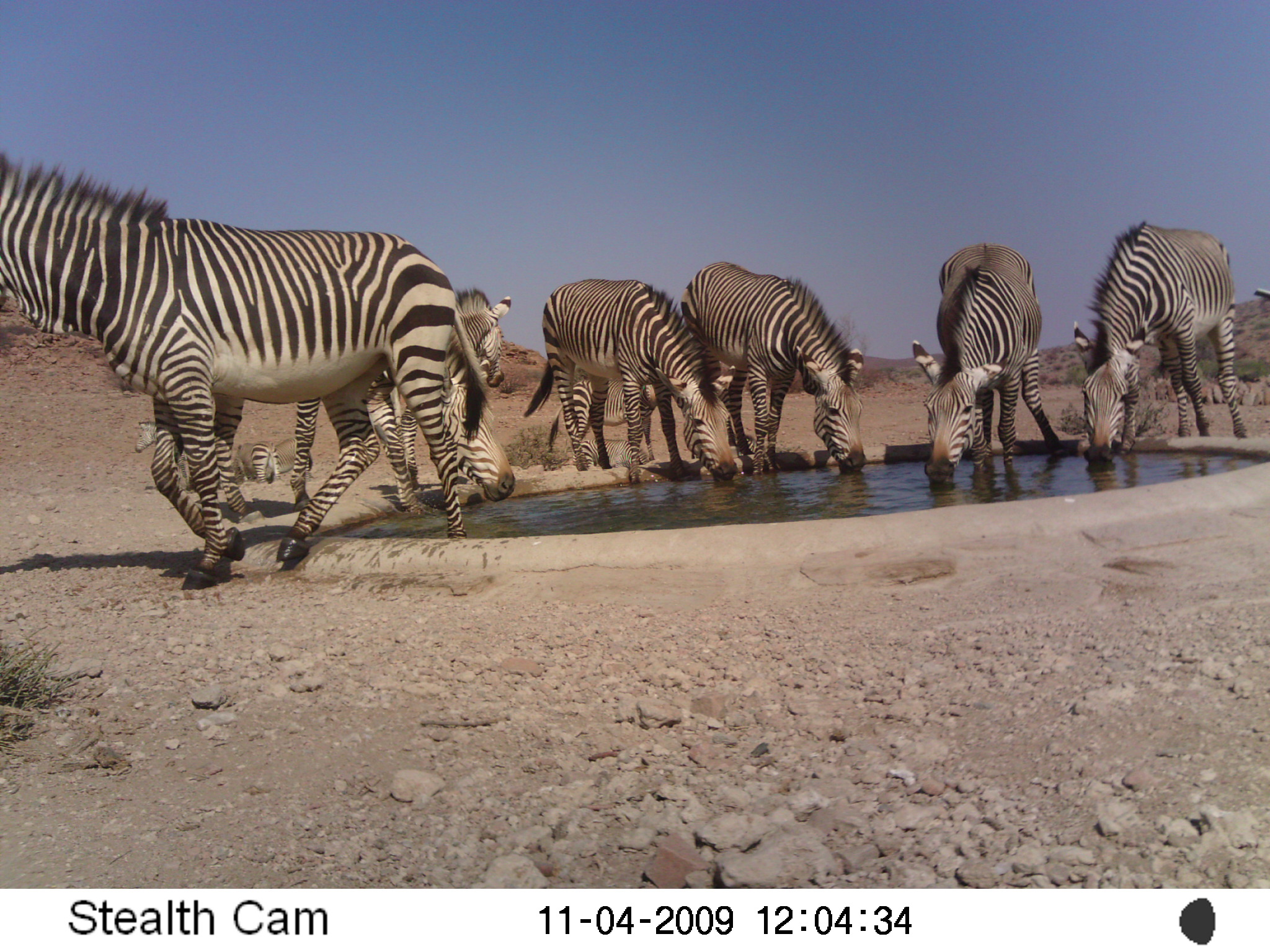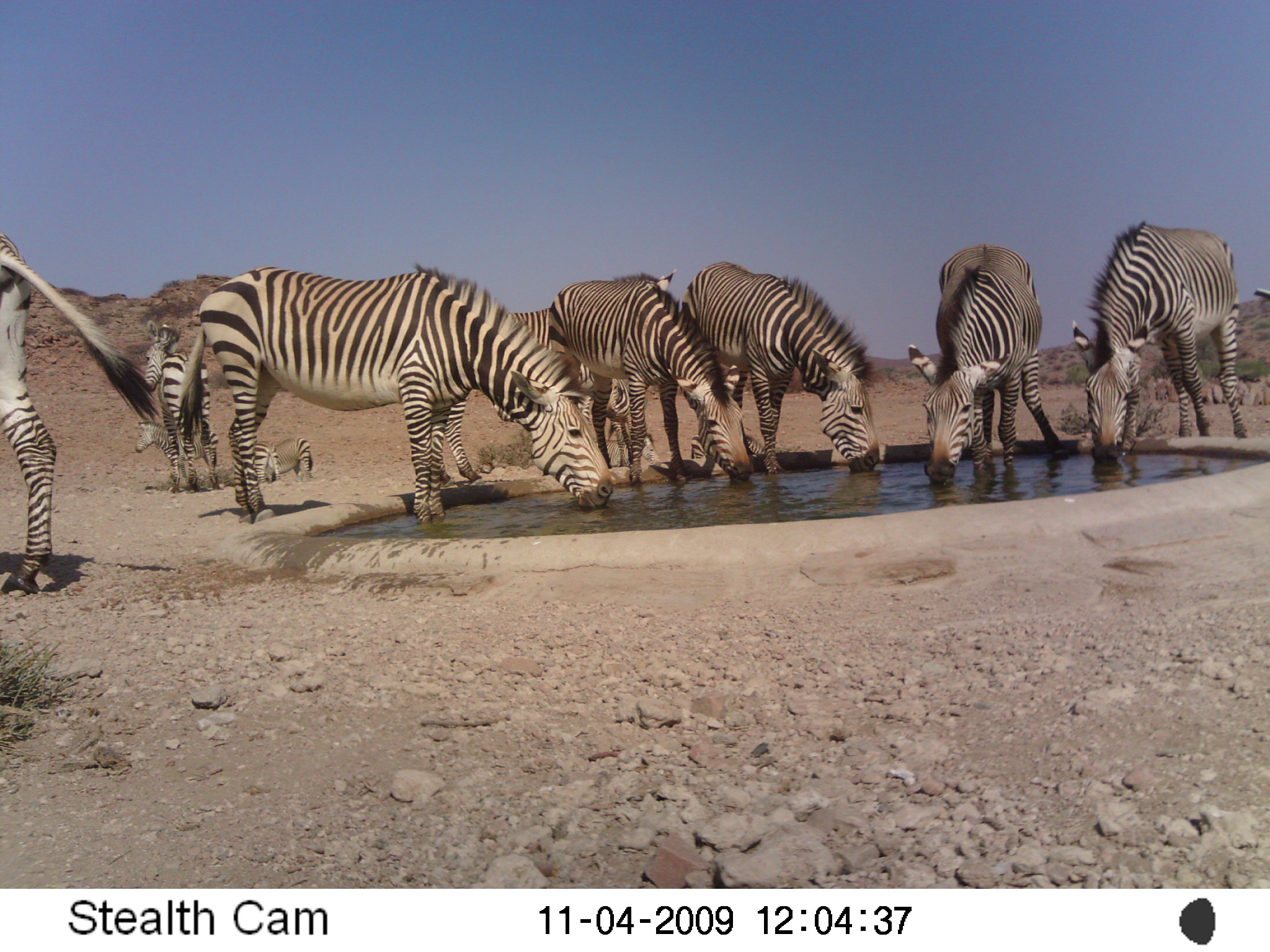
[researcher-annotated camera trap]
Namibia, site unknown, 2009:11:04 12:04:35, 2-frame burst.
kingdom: Animalia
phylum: Chordata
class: Mammalia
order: Perissodactyla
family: Equidae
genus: Equus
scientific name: Equus zebra hartmannae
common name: hartmann's mountain zebra